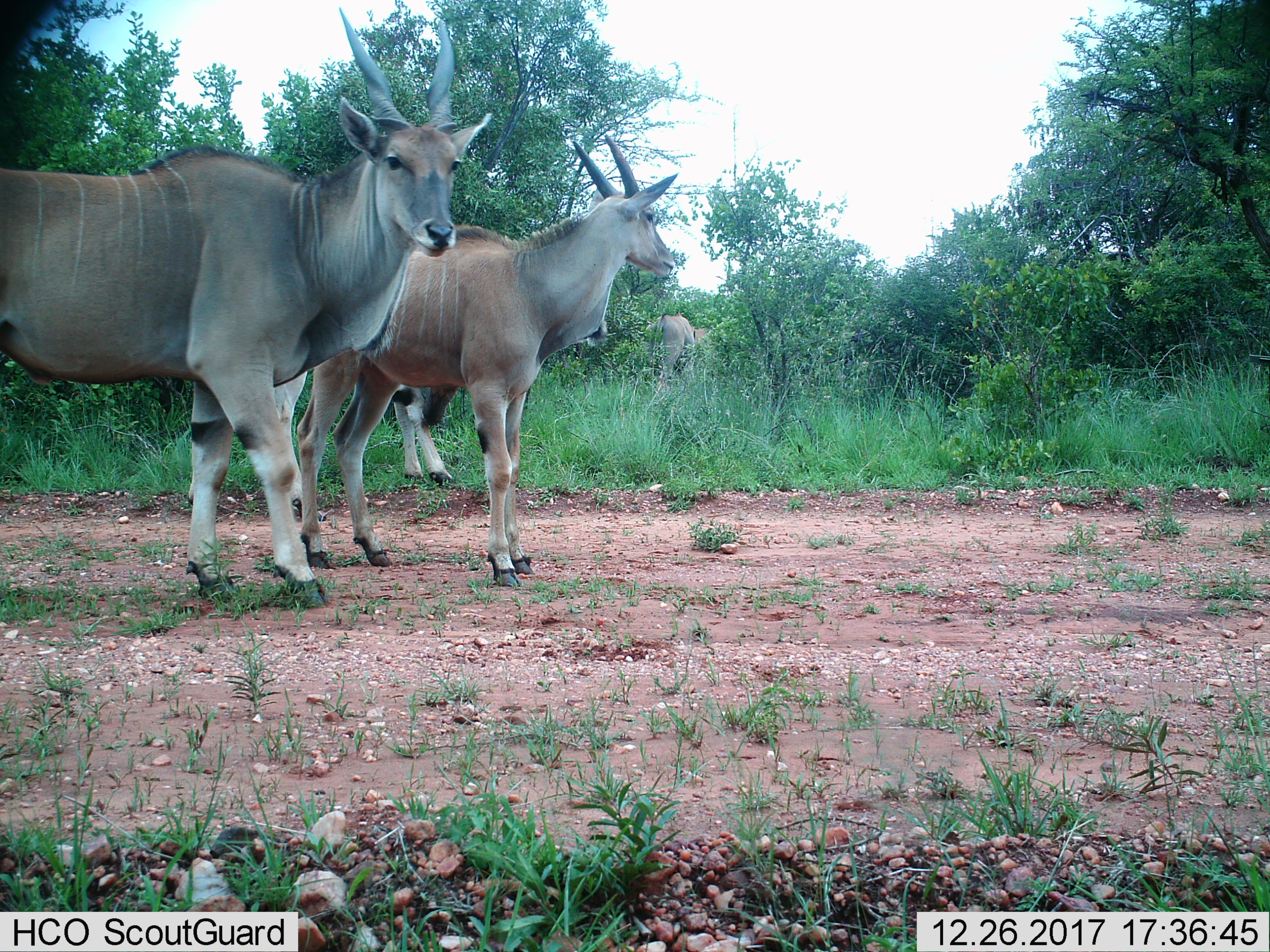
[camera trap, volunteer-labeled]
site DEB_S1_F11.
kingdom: Animalia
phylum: Chordata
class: Mammalia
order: Artiodactyla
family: Bovidae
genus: Tragelaphus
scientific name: Tragelaphus oryx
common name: eland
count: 4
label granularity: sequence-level